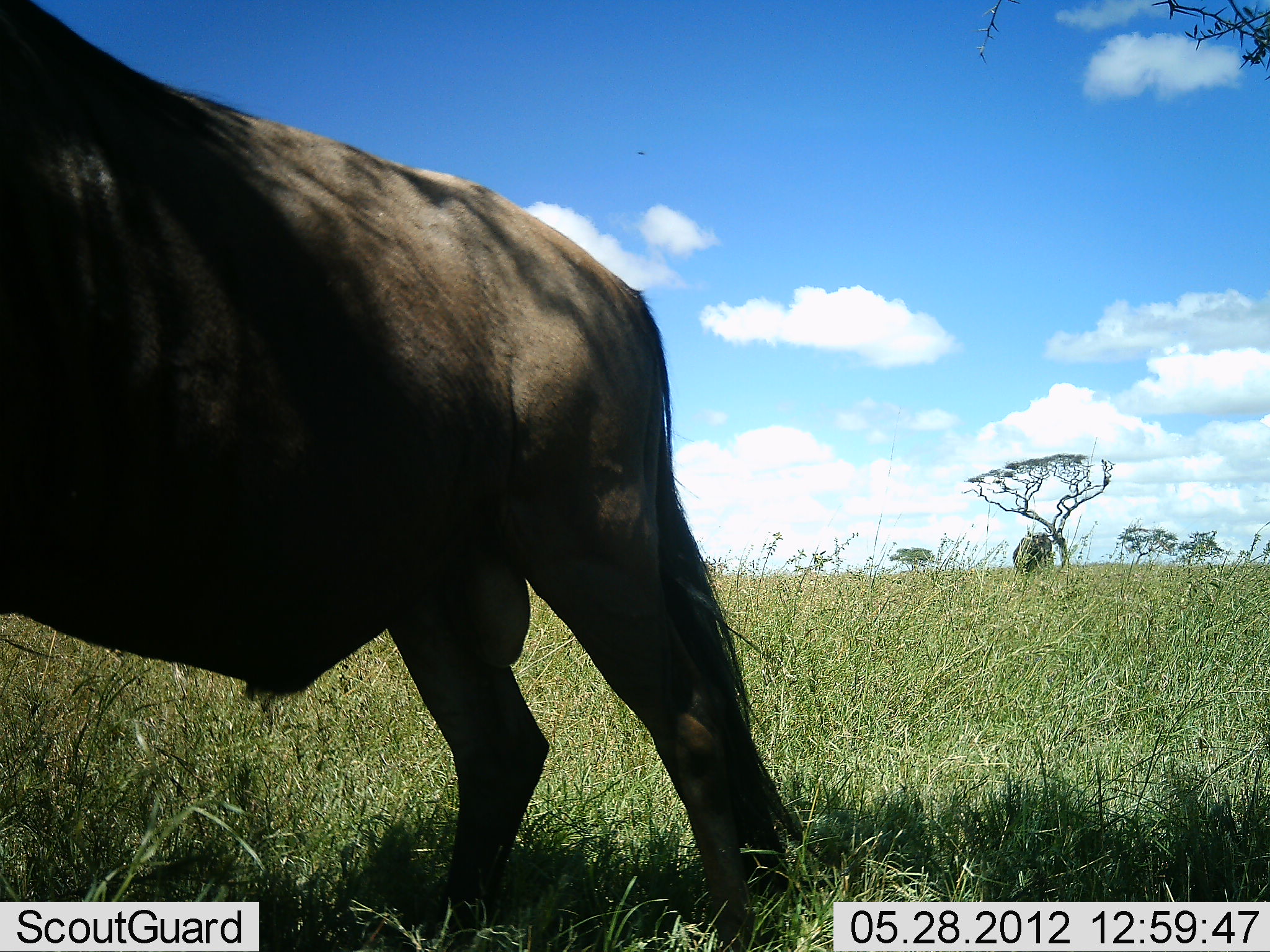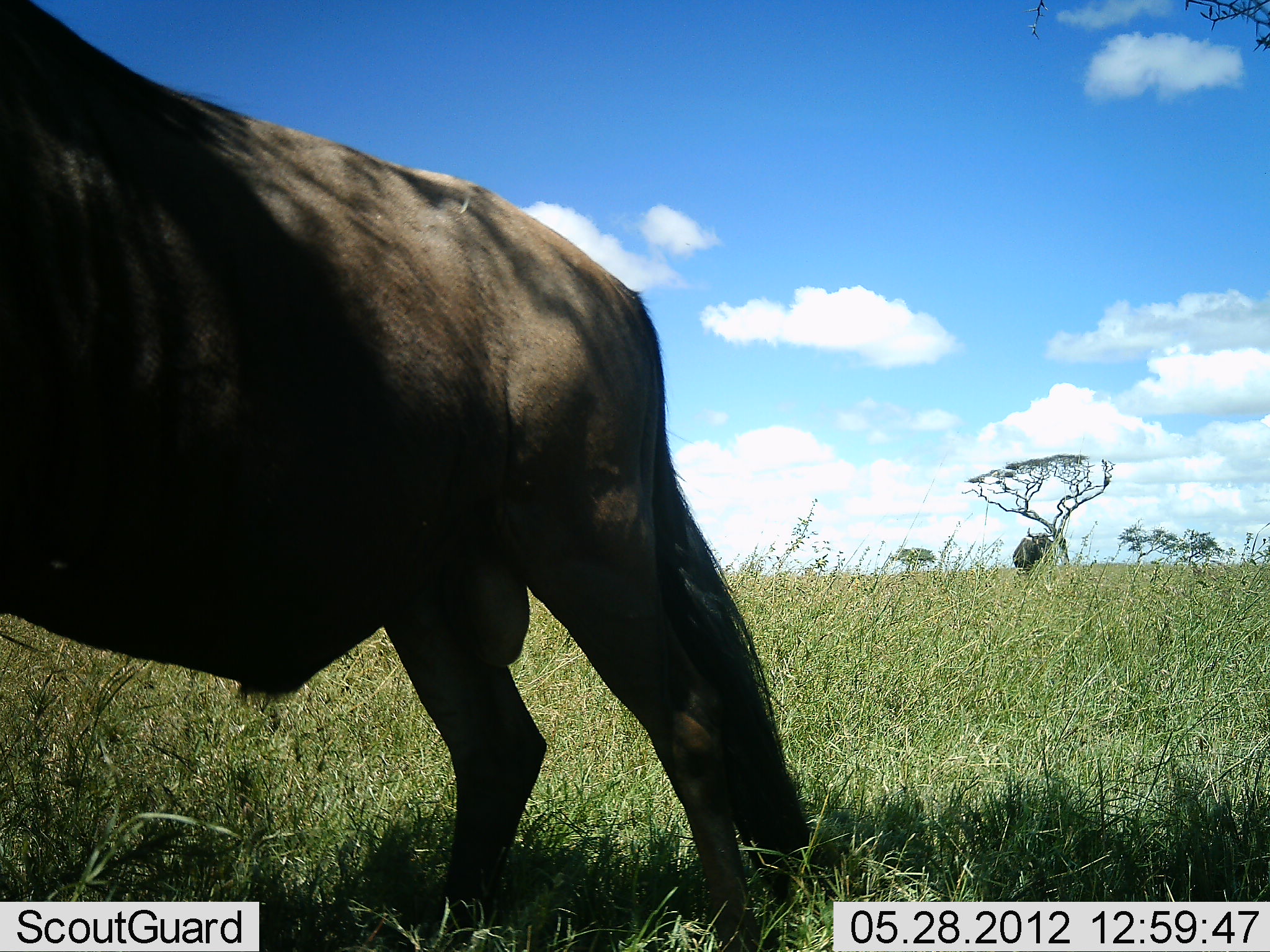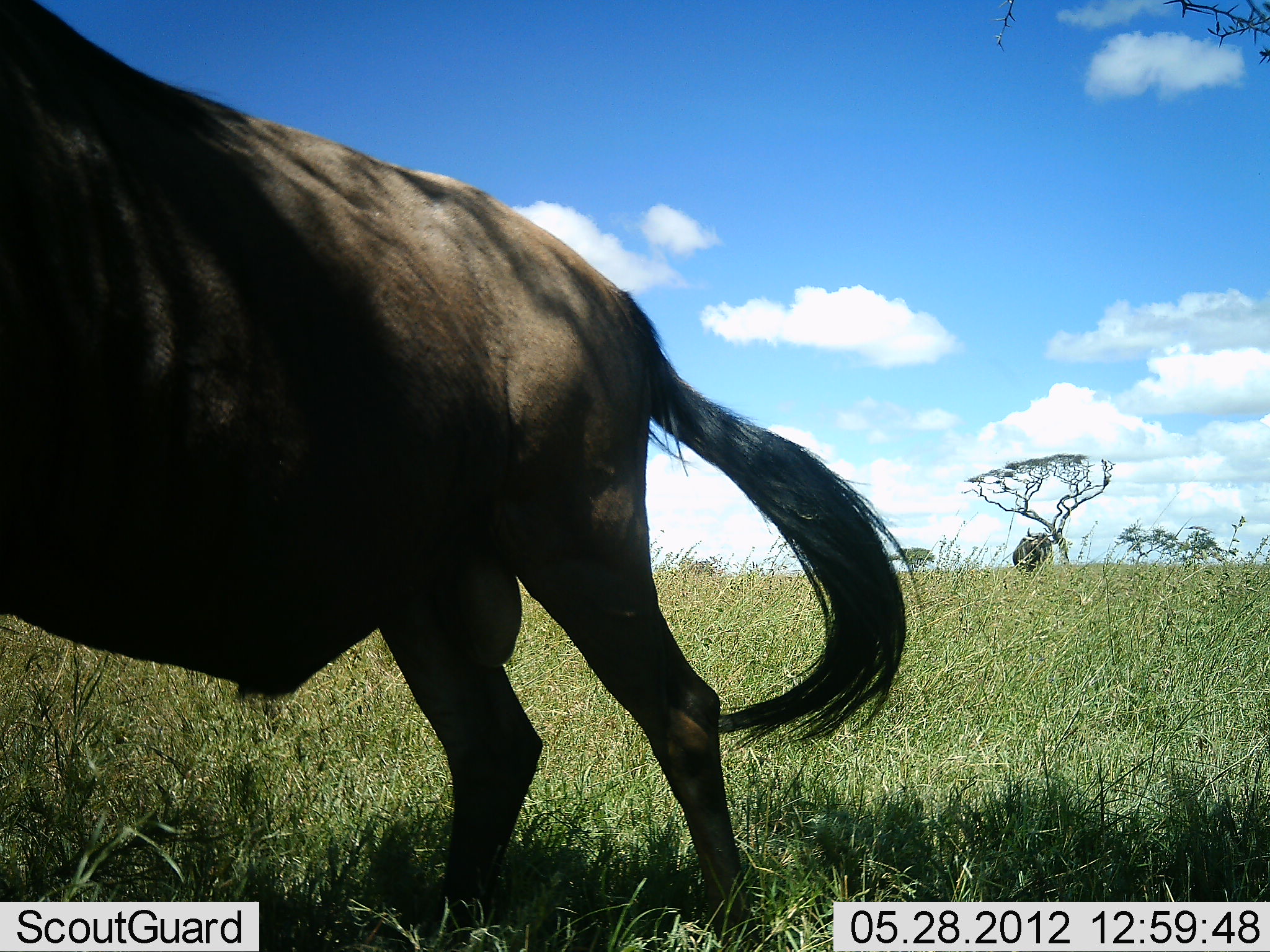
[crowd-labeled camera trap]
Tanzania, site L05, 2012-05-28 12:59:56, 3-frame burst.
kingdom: Animalia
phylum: Chordata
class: Mammalia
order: Artiodactyla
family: Bovidae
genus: Connochaetes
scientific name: Connochaetes taurinus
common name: blue wildebeest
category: wildebeest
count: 1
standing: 100%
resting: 0%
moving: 0%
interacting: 0%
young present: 0%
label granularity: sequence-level